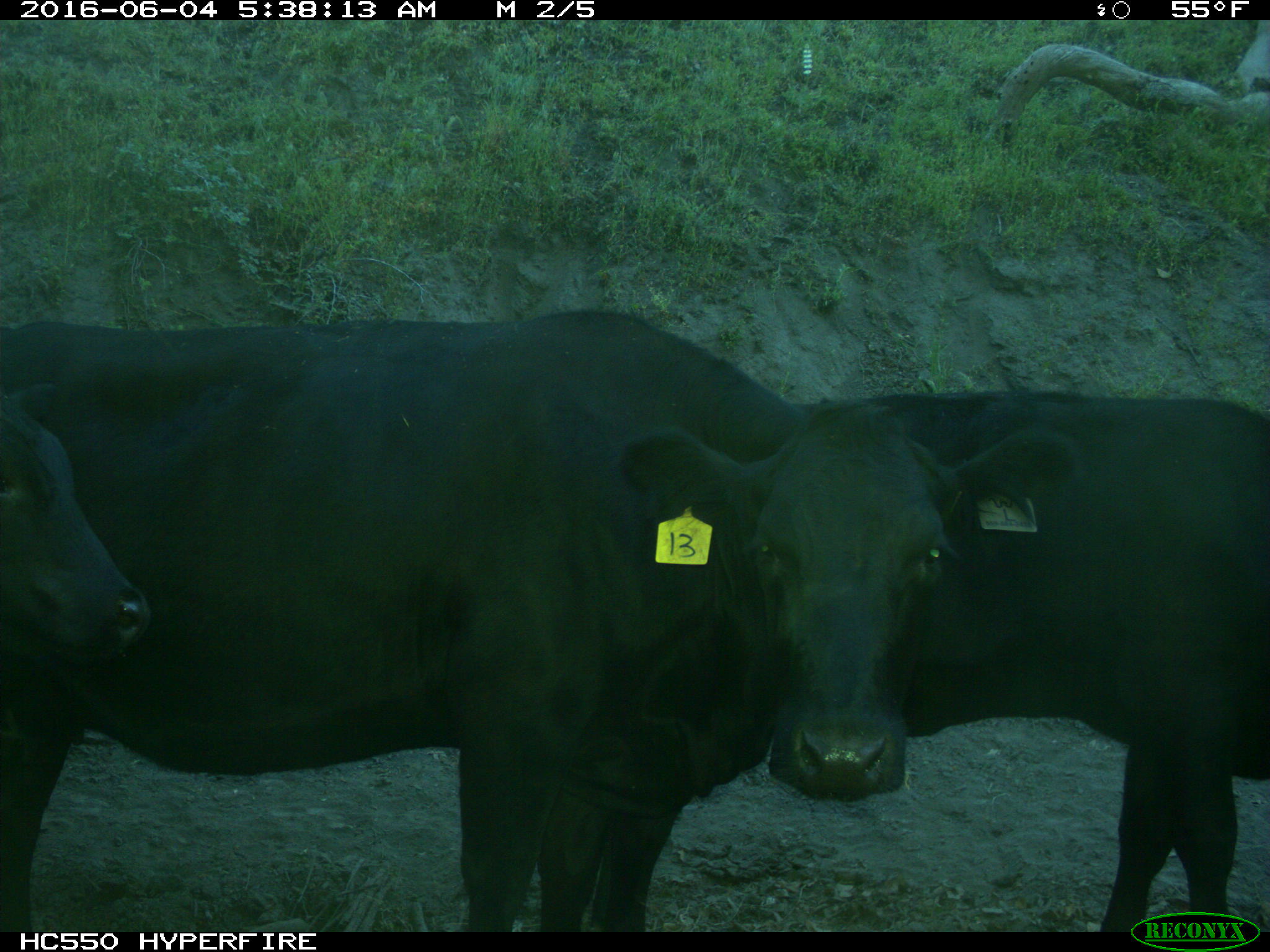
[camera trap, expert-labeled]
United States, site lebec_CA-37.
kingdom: Animalia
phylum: Chordata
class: Mammalia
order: Artiodactyla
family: Bovidae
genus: Bos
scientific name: Bos taurus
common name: domestic cow